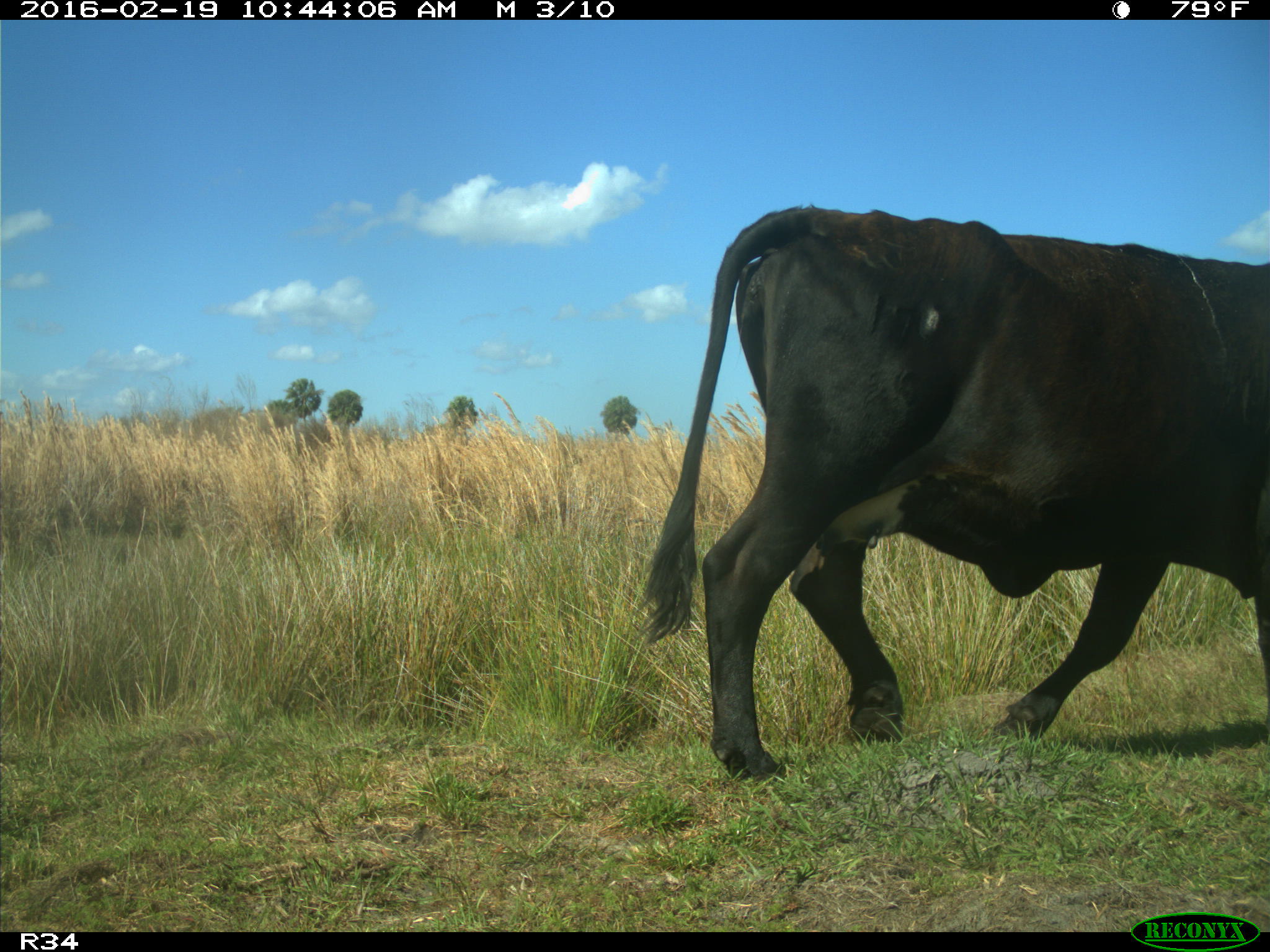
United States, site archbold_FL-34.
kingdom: Animalia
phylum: Chordata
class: Mammalia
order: Artiodactyla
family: Bovidae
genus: Bos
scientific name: Bos taurus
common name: domestic cow